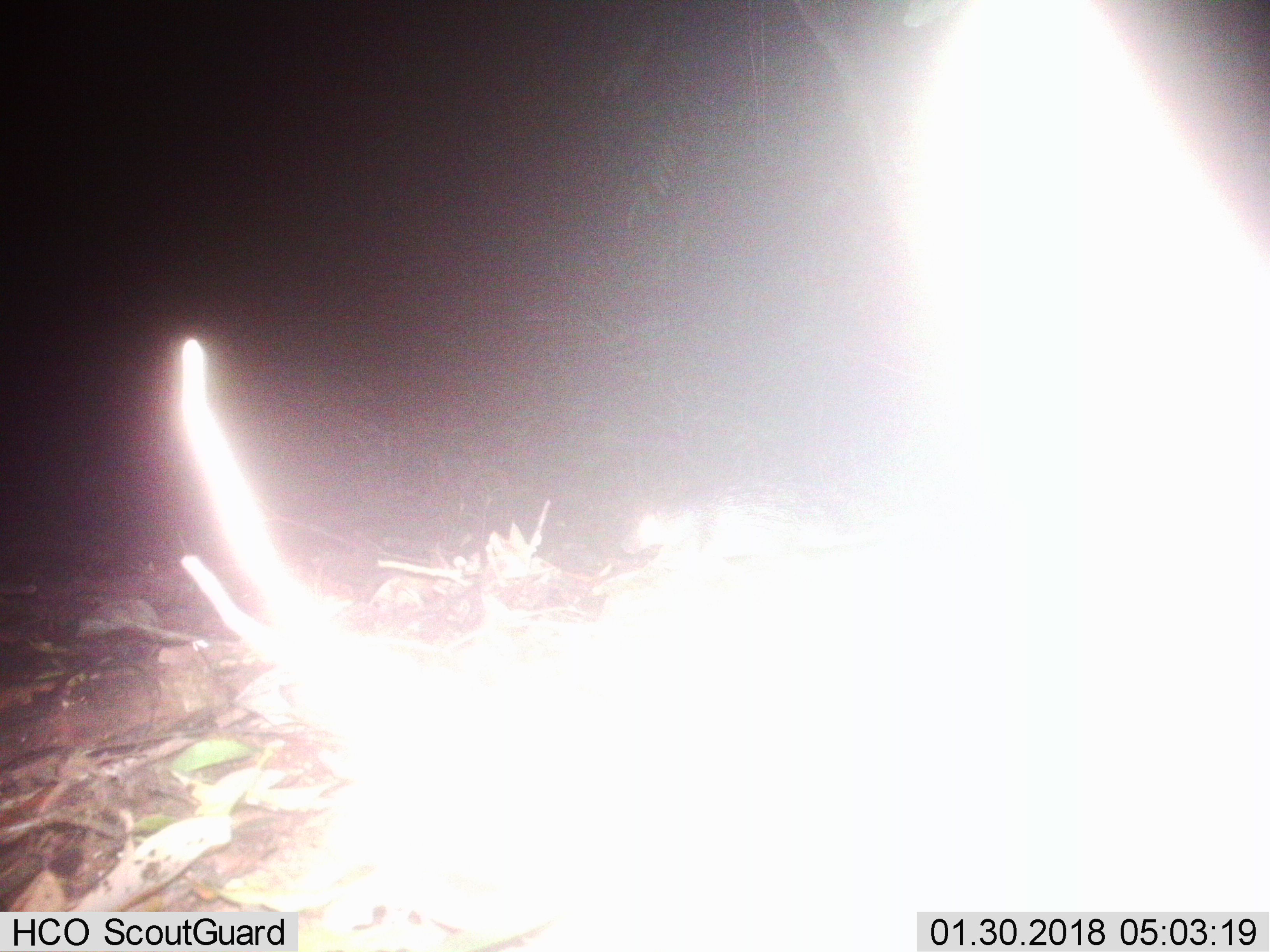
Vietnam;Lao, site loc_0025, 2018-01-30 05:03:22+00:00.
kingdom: Animalia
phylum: Chordata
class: Mammalia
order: Rodentia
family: Hystricidae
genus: Atherurus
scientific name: Atherurus macrourus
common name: asiatic brush-tailed porcupine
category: asiatic brush tailed porcupine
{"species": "asiatic brush tailed porcupine (asiatic brush-tailed porcupine) (Atherurus macrourus)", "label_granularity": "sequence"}